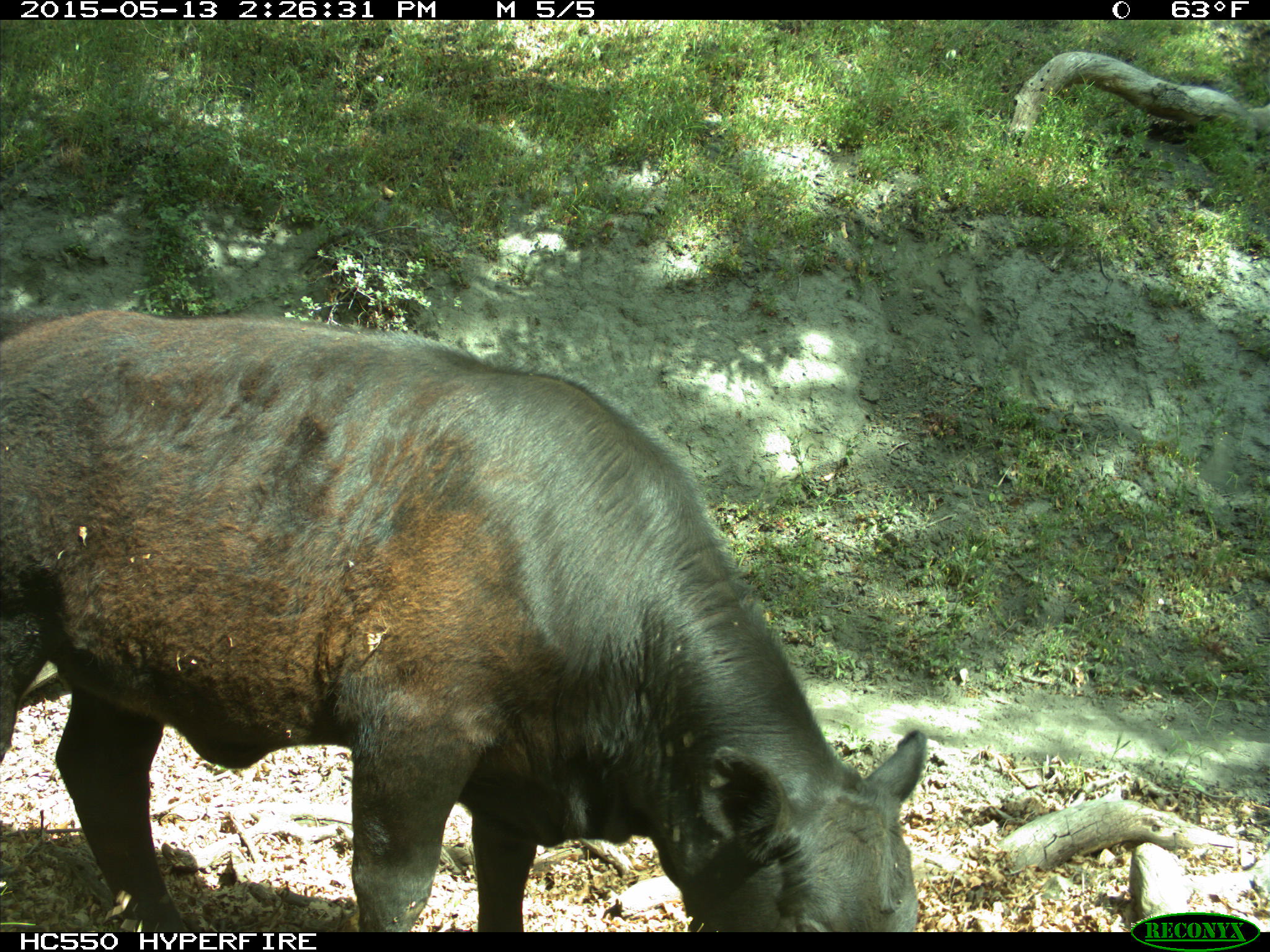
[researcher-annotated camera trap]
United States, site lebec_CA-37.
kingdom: Animalia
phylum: Chordata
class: Mammalia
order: Artiodactyla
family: Bovidae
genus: Bos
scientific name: Bos taurus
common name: domestic cow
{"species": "Bos taurus (domestic cow)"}